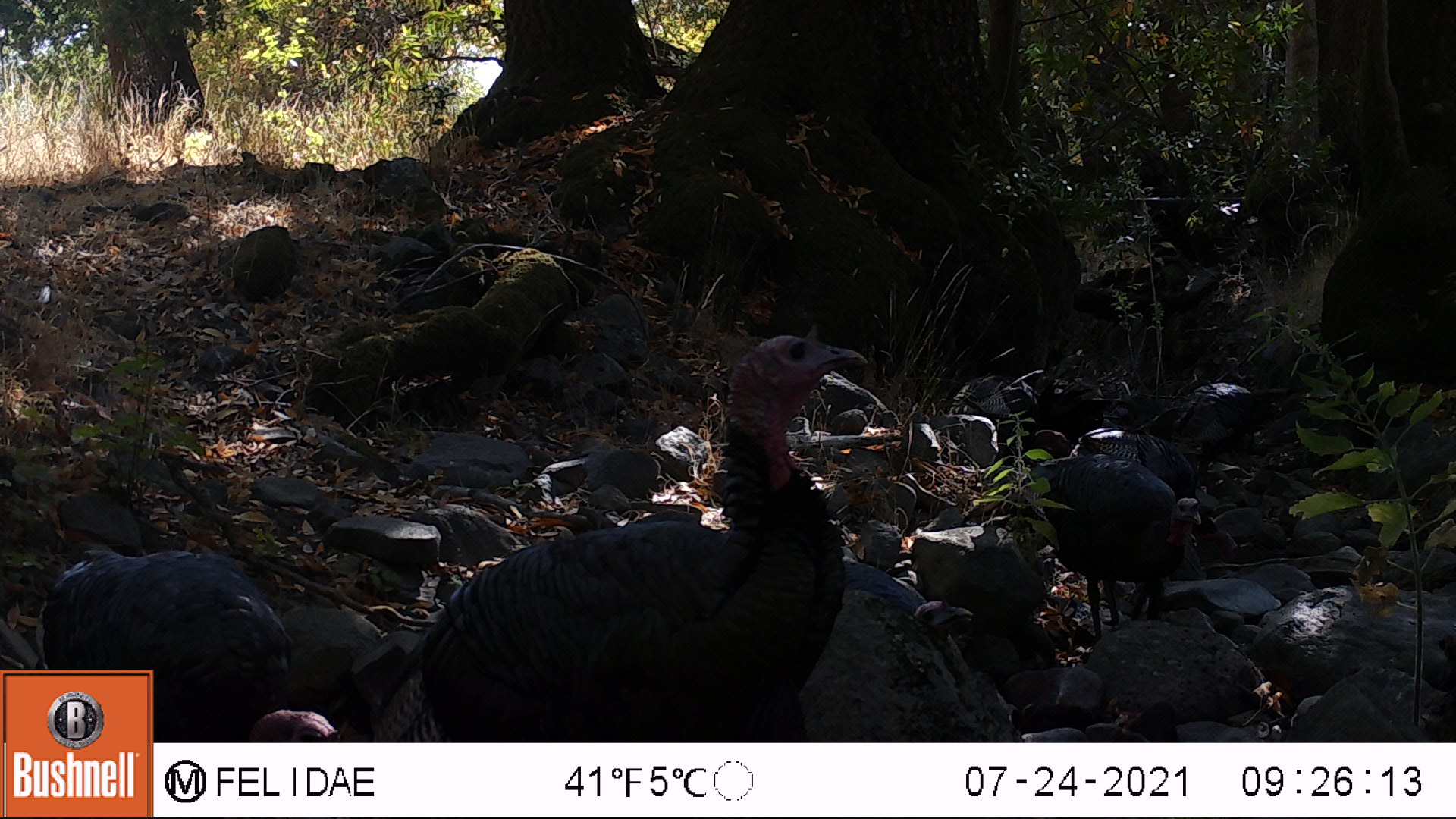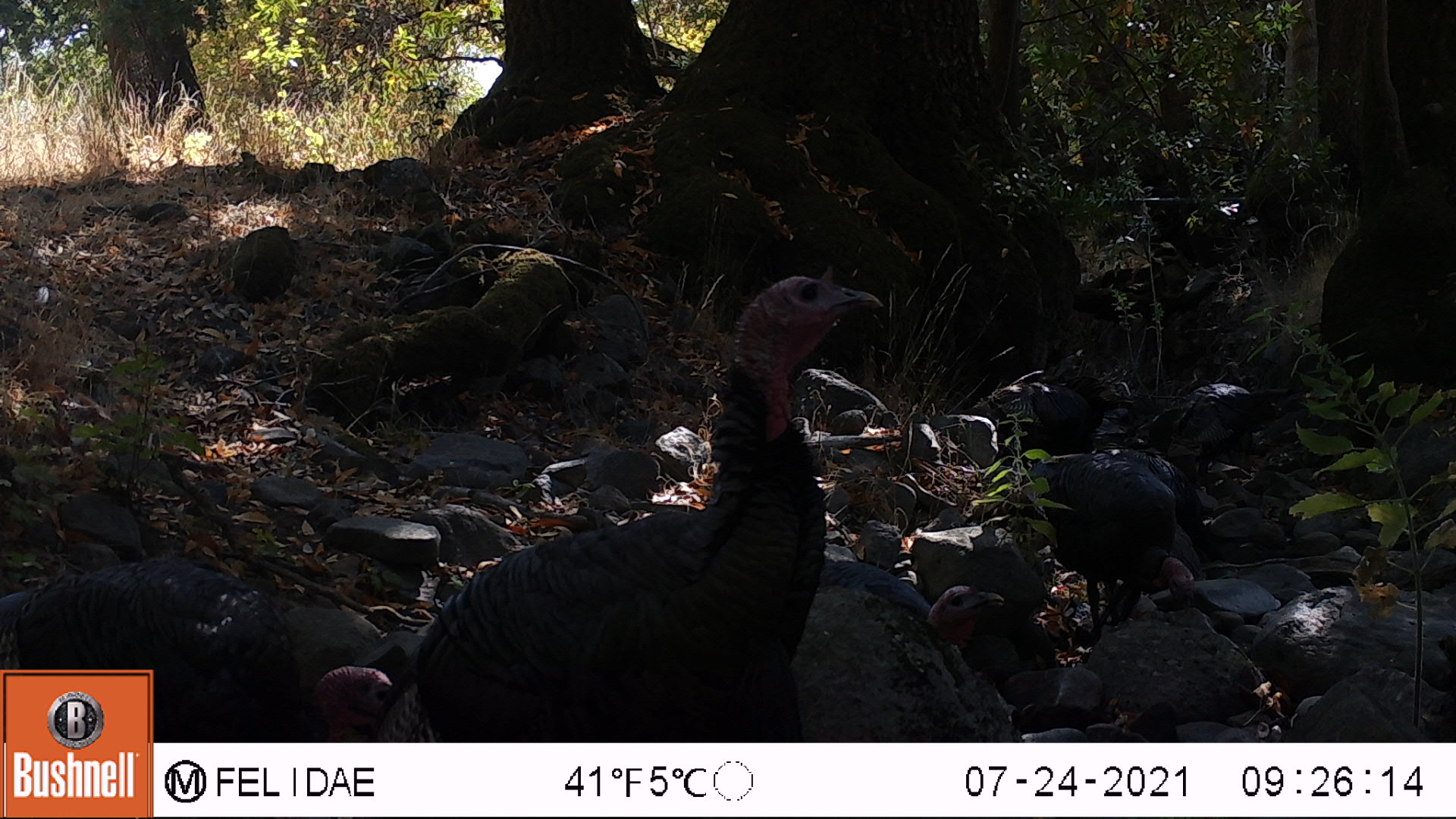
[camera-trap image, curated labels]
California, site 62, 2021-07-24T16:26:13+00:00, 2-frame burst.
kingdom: Animalia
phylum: Chordata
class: Aves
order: Galliformes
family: Phasianidae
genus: Meleagris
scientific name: Meleagris gallopavo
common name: turkey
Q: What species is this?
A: Turkey (Meleagris gallopavo).